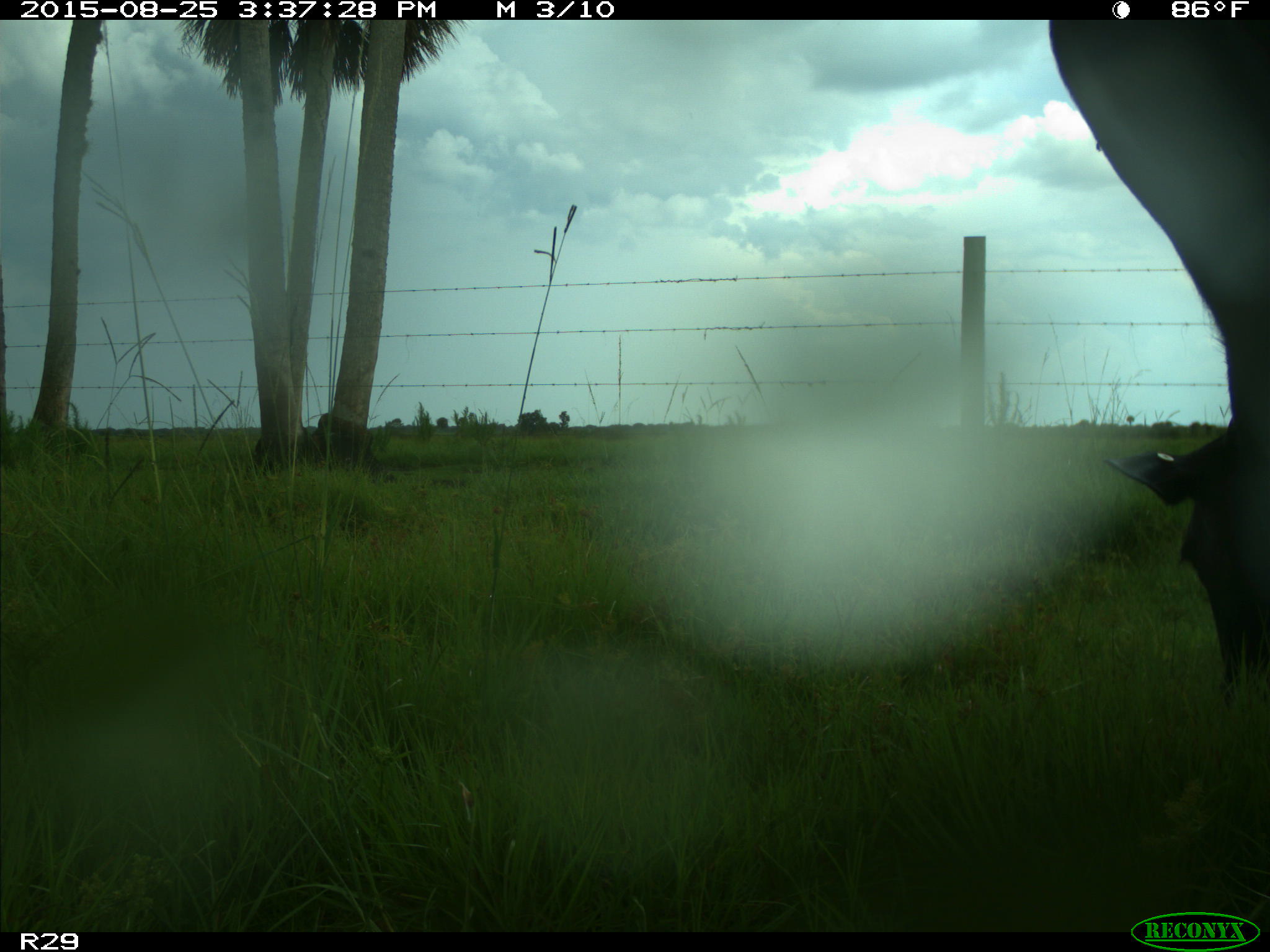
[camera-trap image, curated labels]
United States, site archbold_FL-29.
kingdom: Animalia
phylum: Chordata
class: Mammalia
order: Artiodactyla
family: Bovidae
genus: Bos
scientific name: Bos taurus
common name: domestic cow